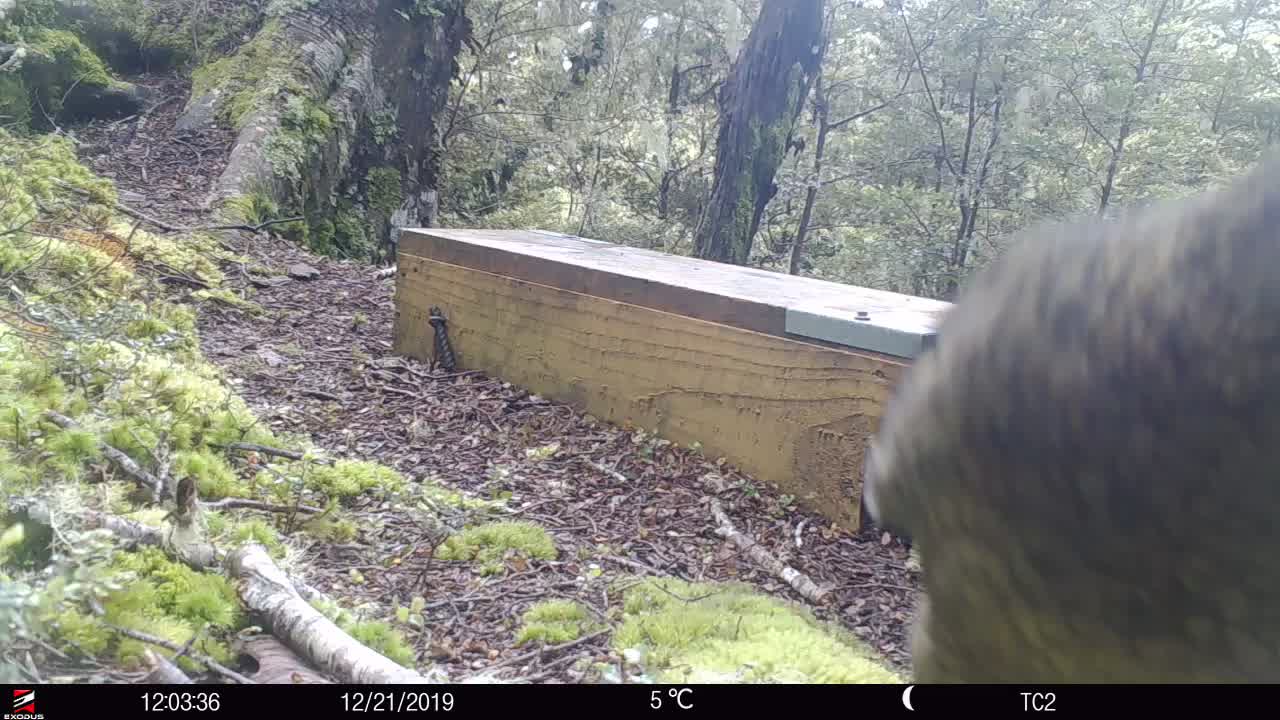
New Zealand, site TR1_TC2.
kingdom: Animalia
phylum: Chordata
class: Aves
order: Psittaciformes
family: Strigopidae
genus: Nestor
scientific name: Nestor notabilis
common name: kea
Kea (Nestor notabilis).